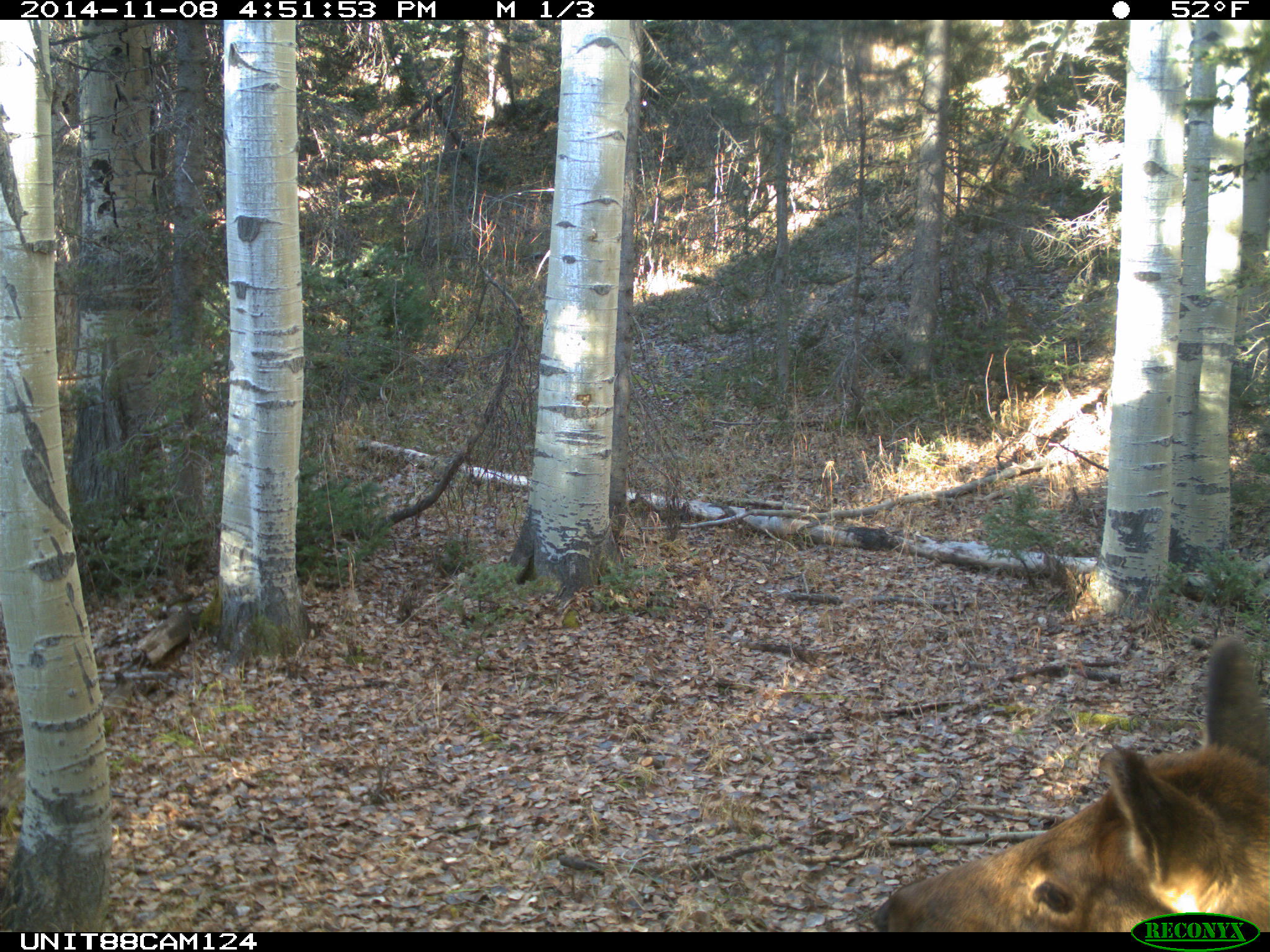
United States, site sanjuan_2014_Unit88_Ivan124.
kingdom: Animalia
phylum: Chordata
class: Mammalia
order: Artiodactyla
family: Cervidae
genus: Cervus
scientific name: Cervus elaphus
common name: red deer